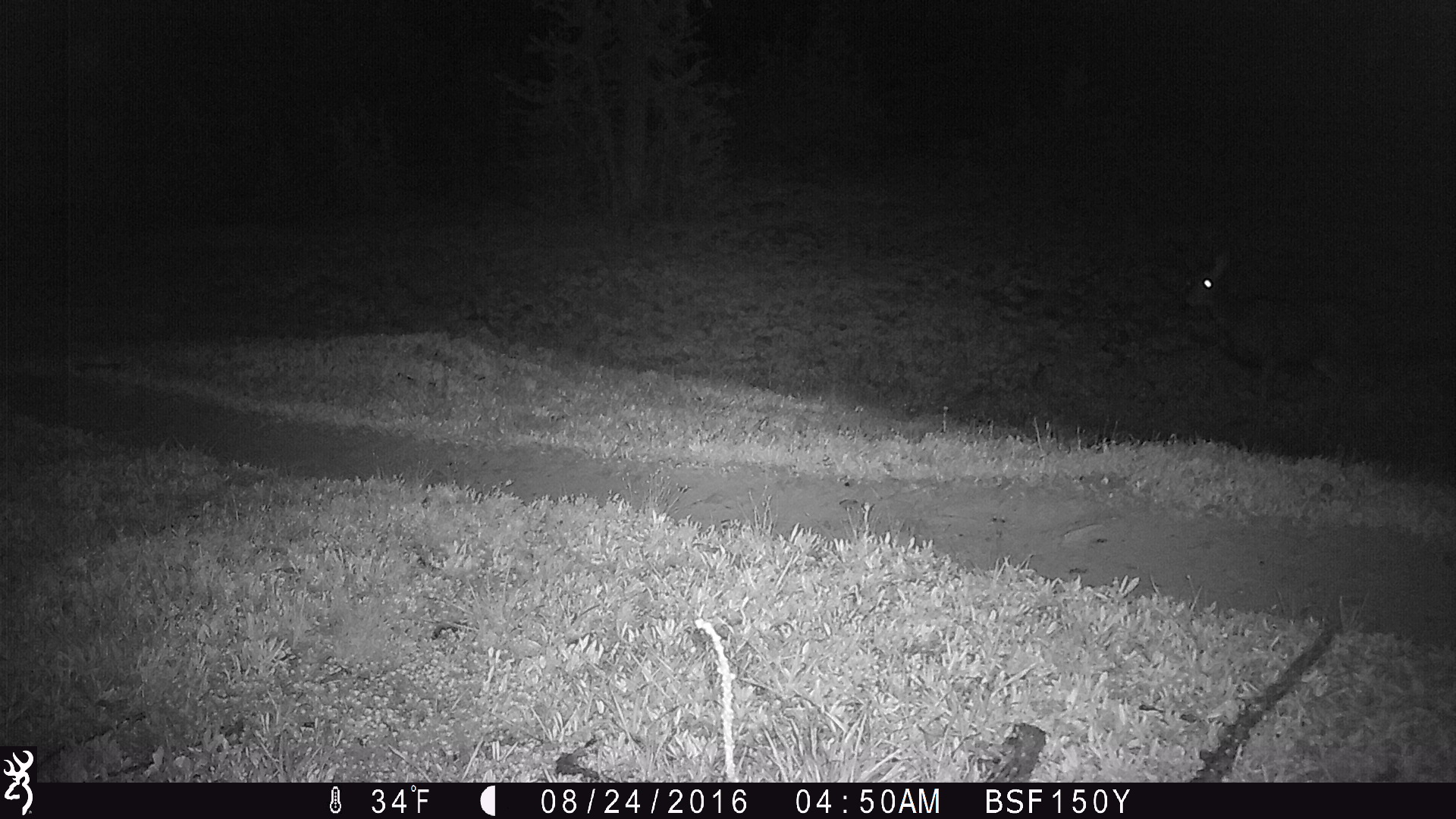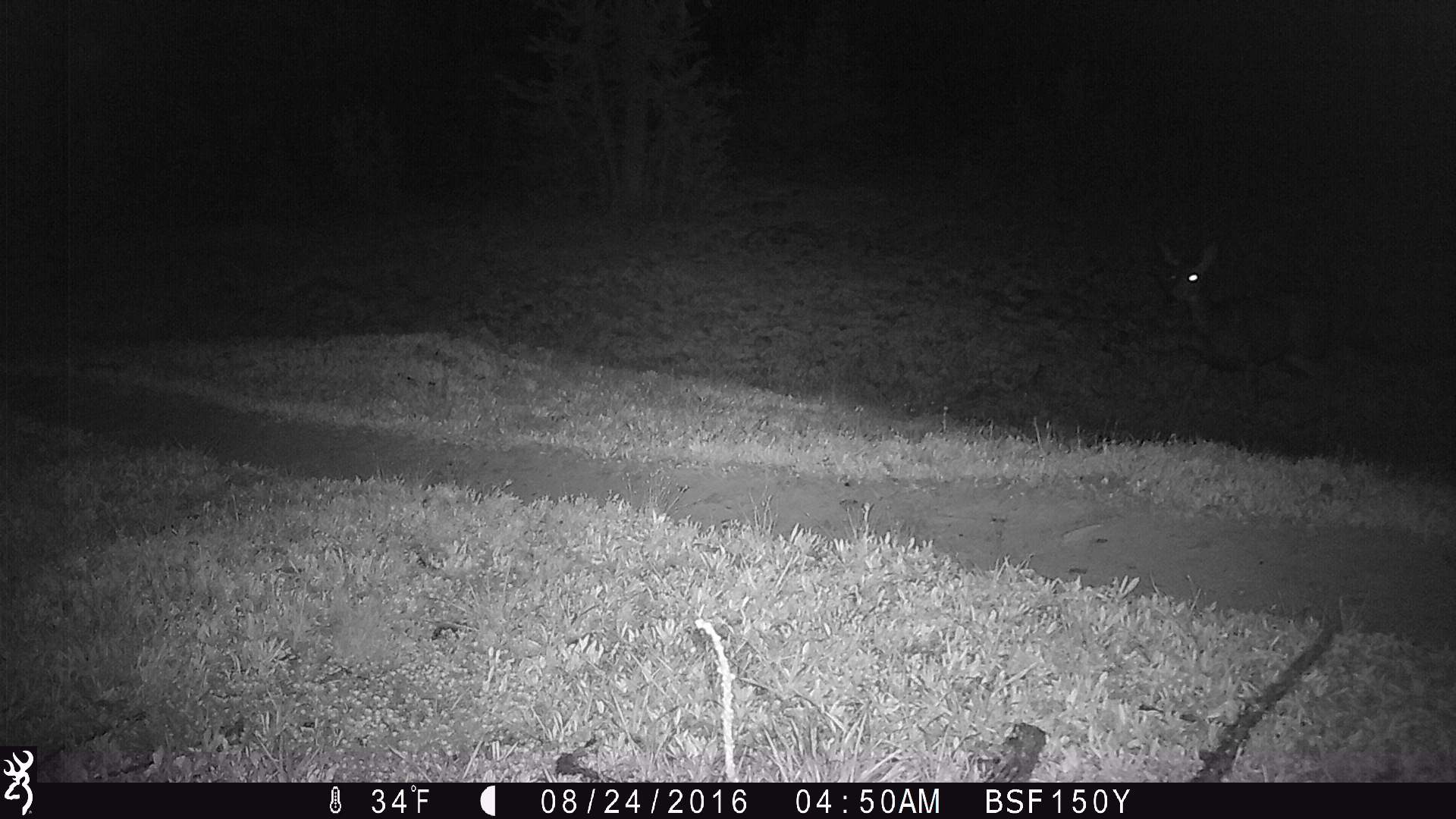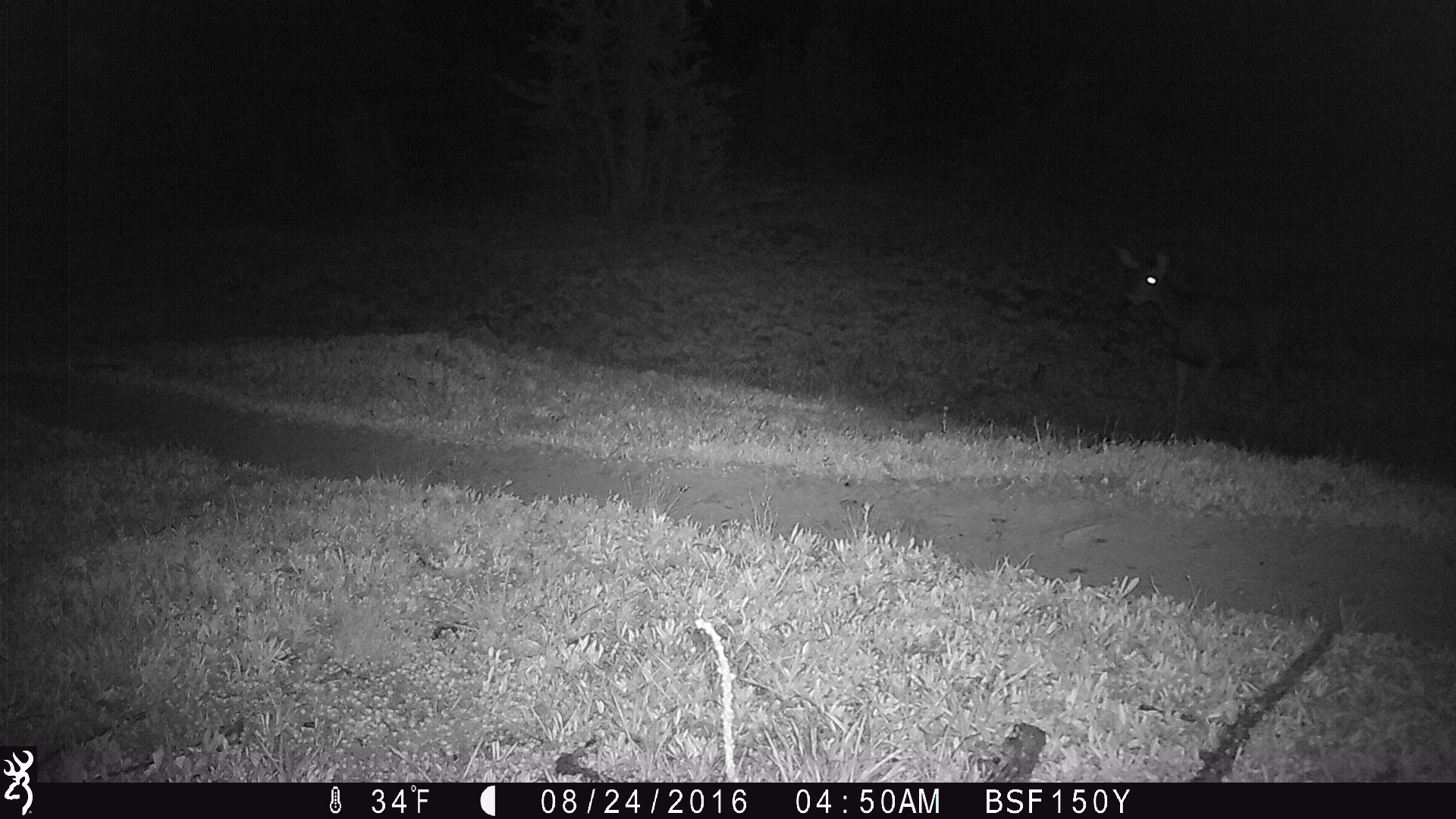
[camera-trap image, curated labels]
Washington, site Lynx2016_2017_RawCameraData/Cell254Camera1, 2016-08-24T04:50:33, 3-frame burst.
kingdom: Animalia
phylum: Chordata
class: Mammalia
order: Artiodactyla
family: Cervidae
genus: Odocoileus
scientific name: Odocoileus hemionus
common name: mule deer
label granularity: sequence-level